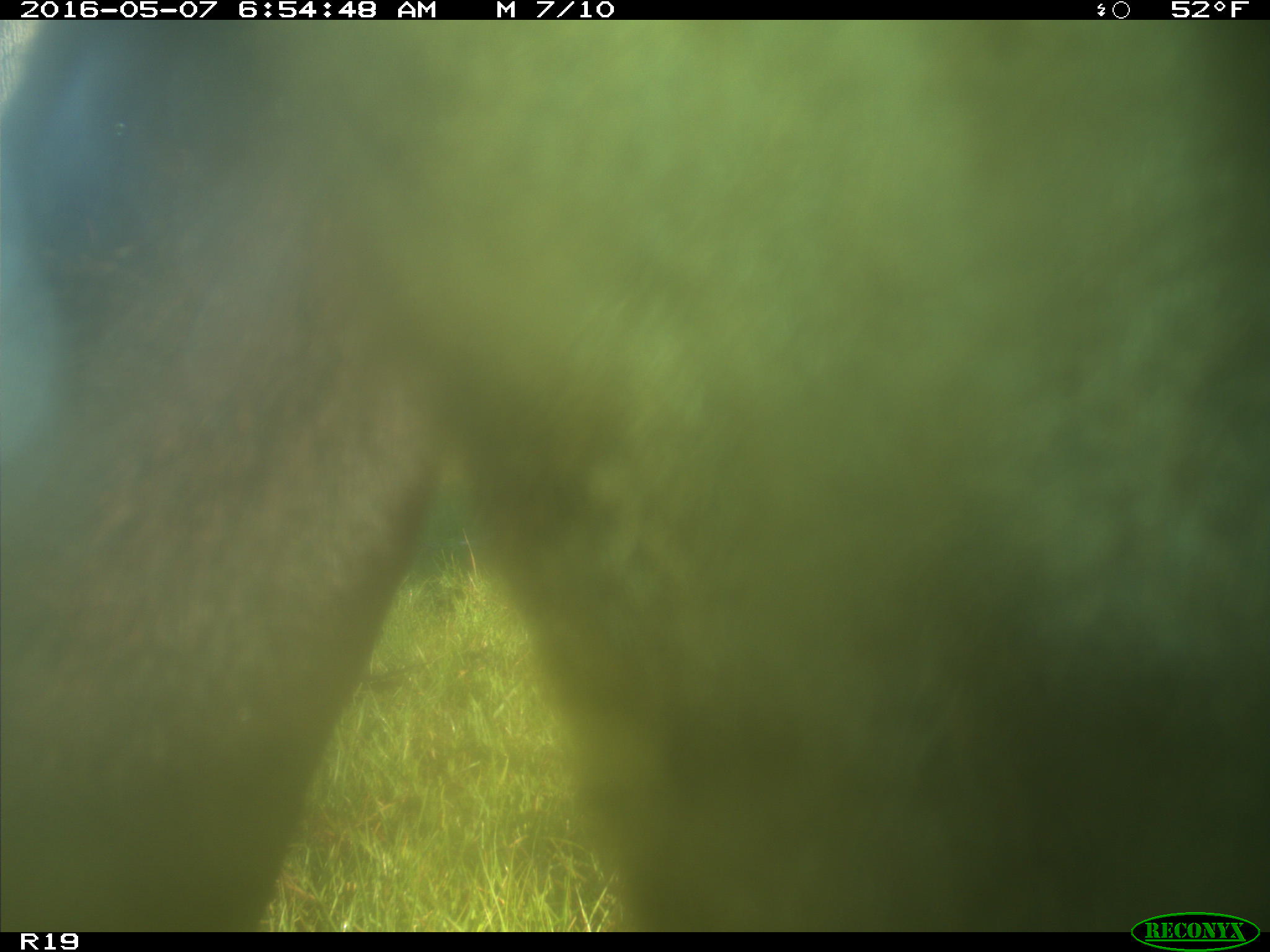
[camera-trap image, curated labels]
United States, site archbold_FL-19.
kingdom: Animalia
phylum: Chordata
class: Mammalia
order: Artiodactyla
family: Bovidae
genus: Bos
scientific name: Bos taurus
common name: domestic cow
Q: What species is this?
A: Bos taurus (domestic cow).